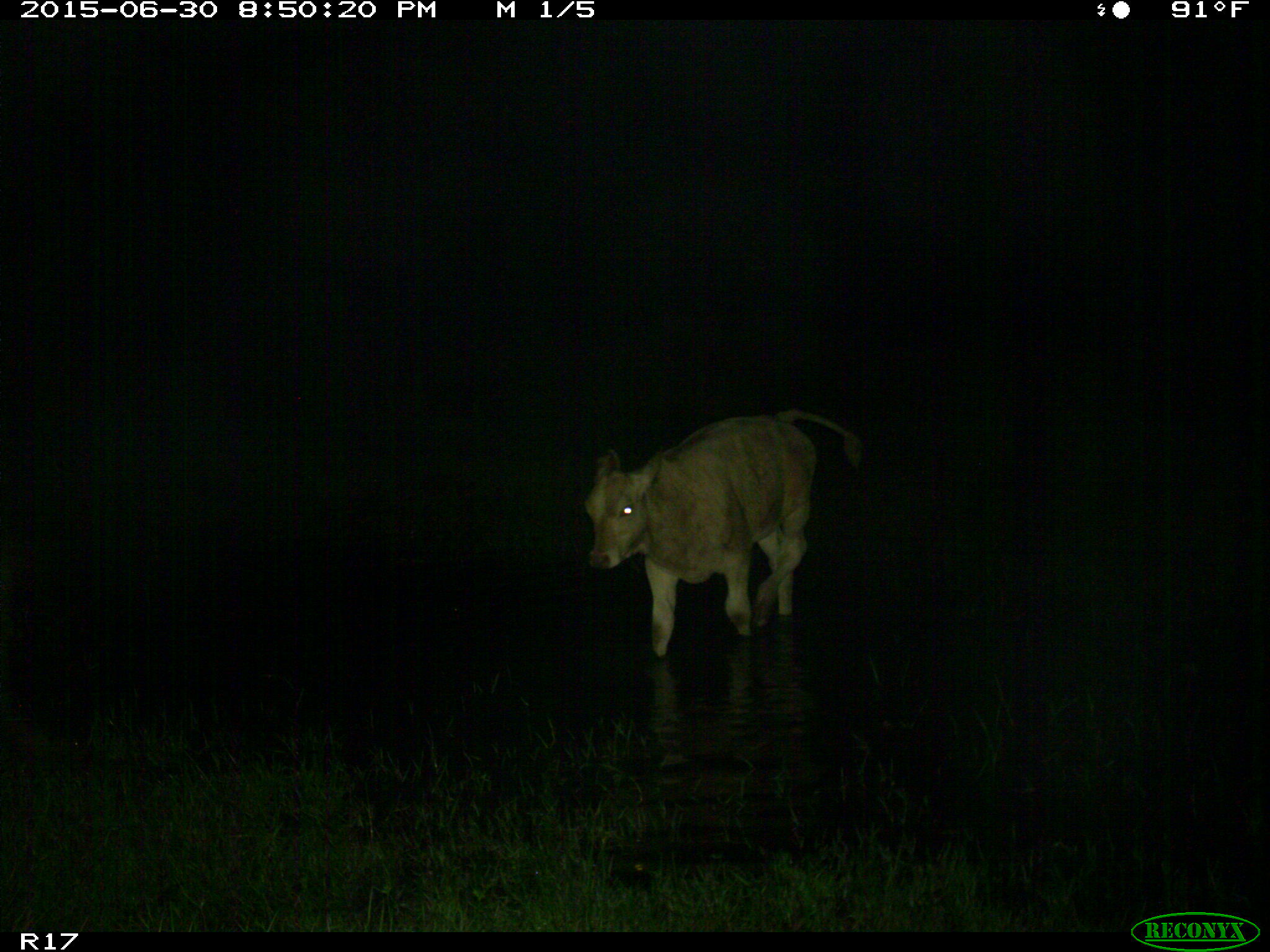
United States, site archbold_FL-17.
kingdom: Animalia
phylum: Chordata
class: Mammalia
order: Artiodactyla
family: Bovidae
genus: Bos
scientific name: Bos taurus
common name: domestic cow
Bos taurus (domestic cow).